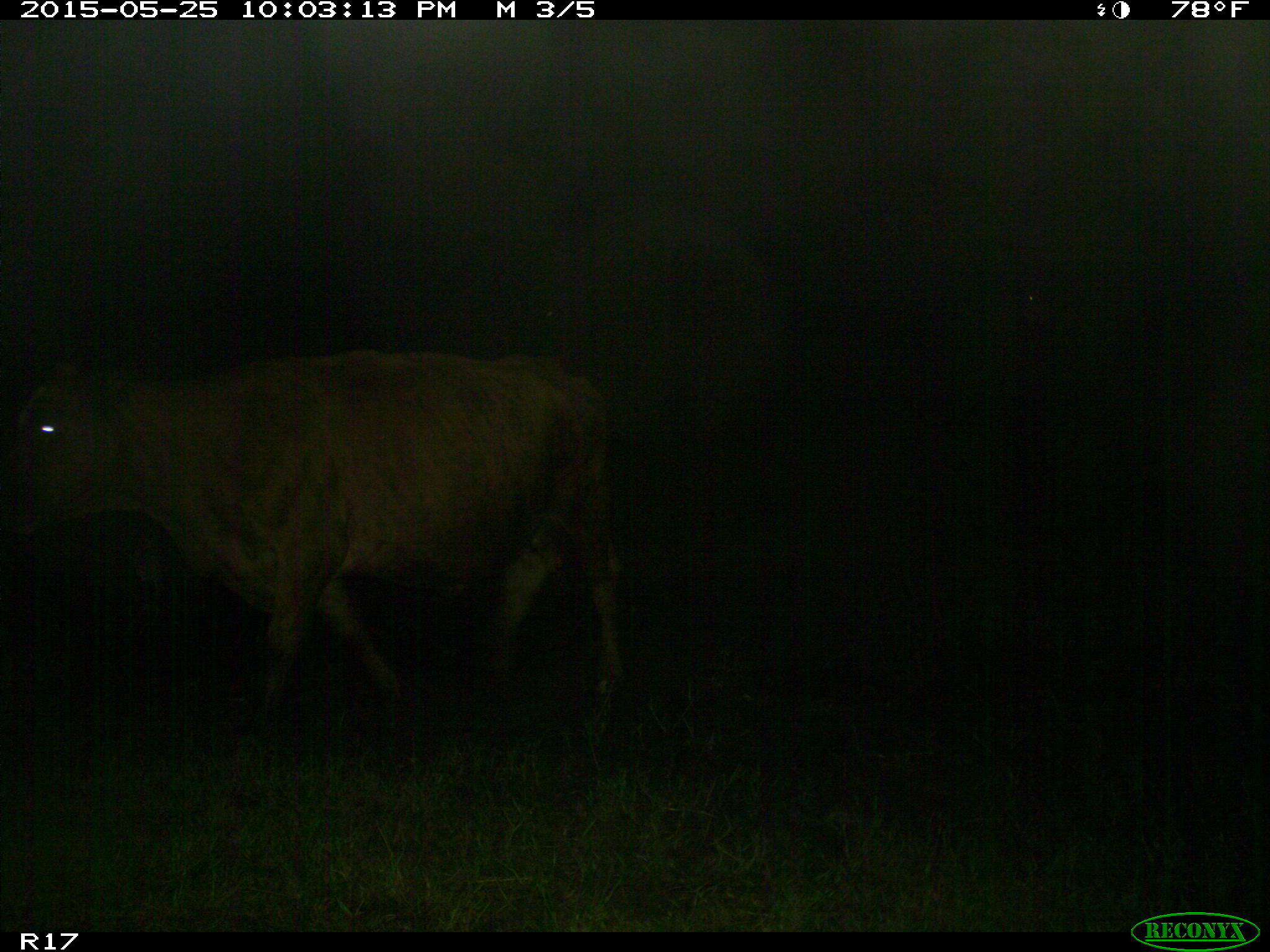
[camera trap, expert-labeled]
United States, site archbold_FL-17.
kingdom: Animalia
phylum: Chordata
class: Mammalia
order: Artiodactyla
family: Bovidae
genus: Bos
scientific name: Bos taurus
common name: domestic cow